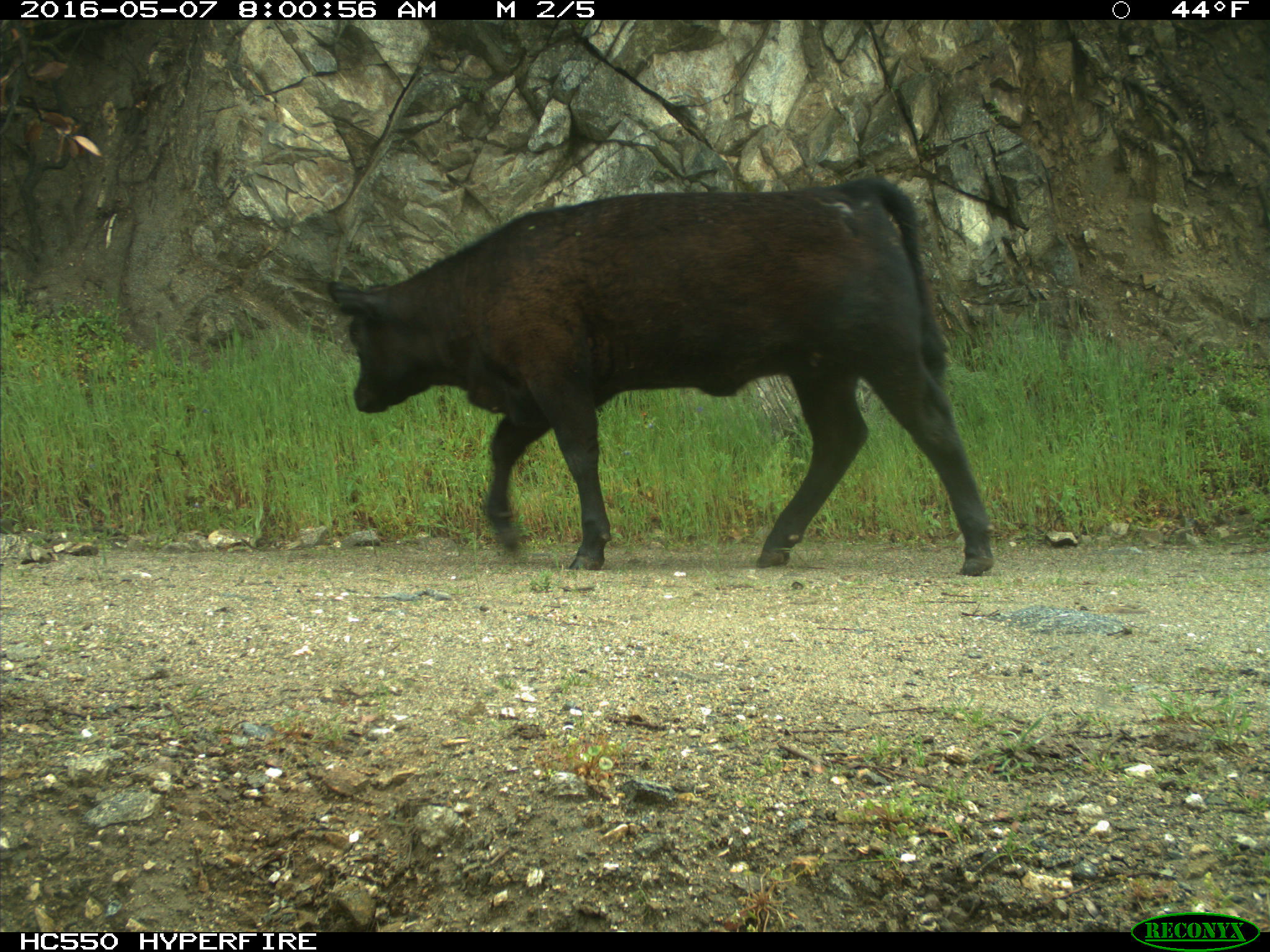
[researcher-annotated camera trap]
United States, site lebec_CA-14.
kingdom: Animalia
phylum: Chordata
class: Mammalia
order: Artiodactyla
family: Bovidae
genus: Bos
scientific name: Bos taurus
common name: domestic cow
Bos taurus (domestic cow).